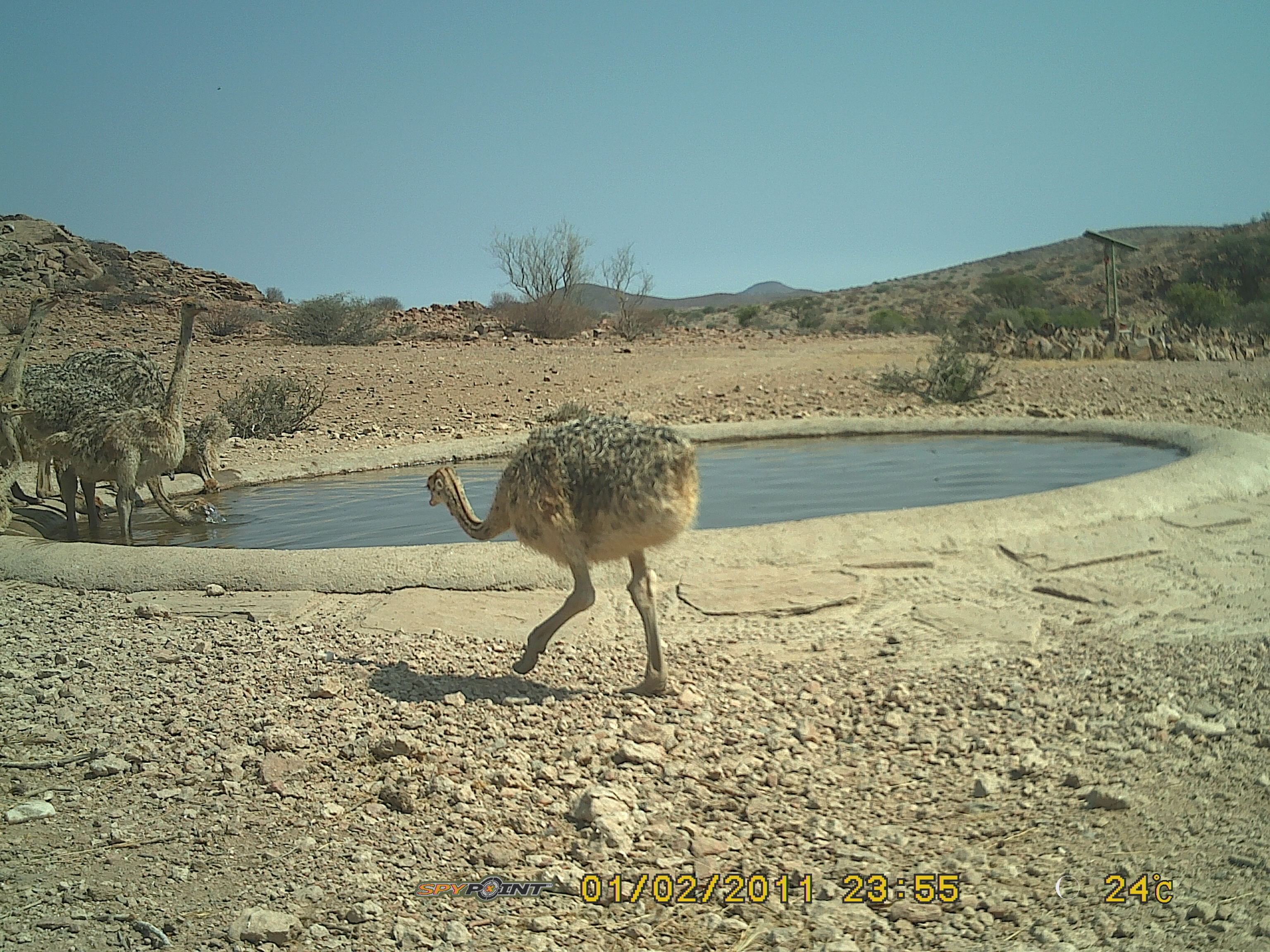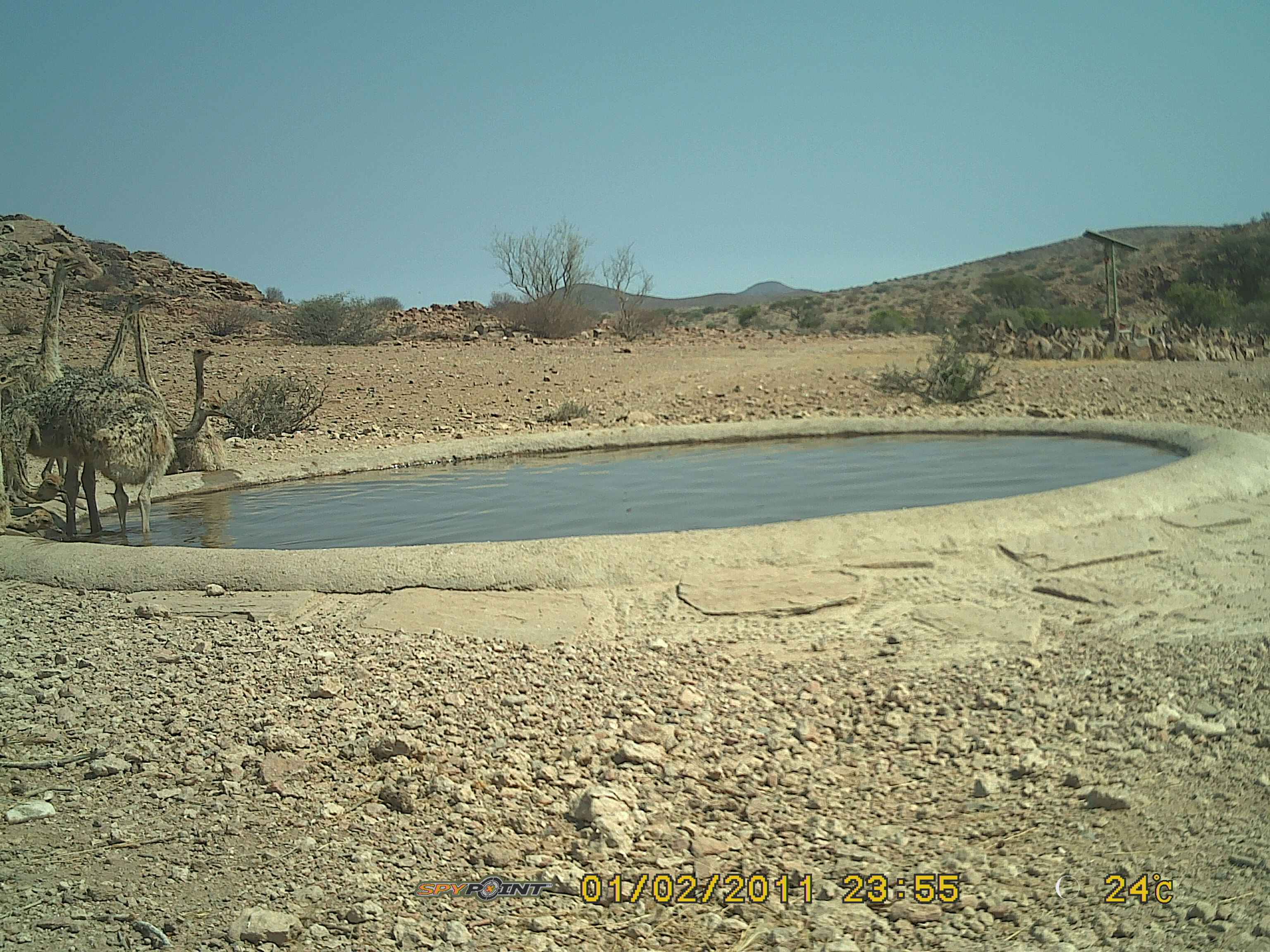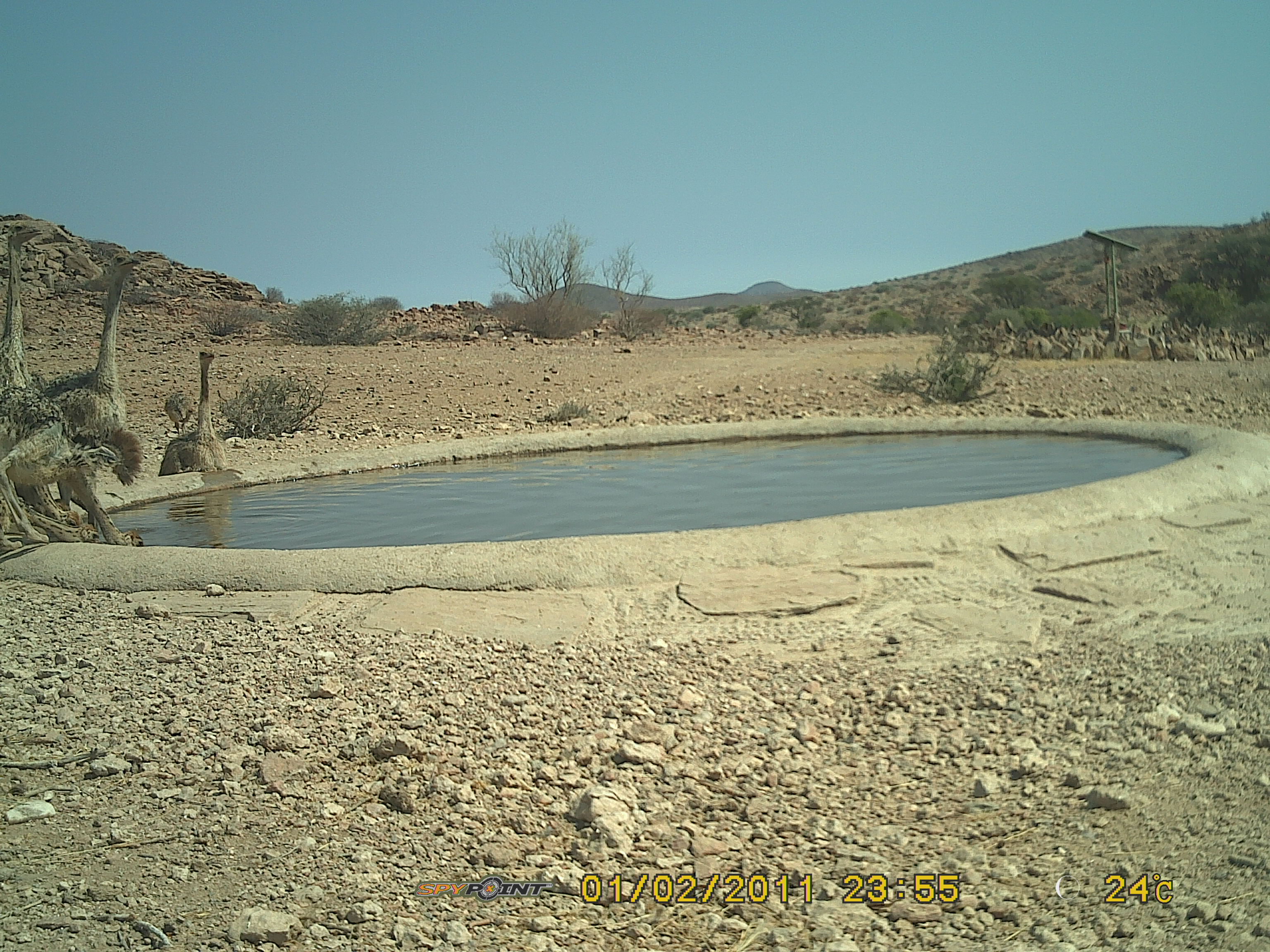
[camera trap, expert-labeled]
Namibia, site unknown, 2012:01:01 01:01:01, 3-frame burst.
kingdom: Animalia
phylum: Chordata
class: Aves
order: Struthioniformes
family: Struthionidae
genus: Struthio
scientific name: Struthio camelus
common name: common ostrich